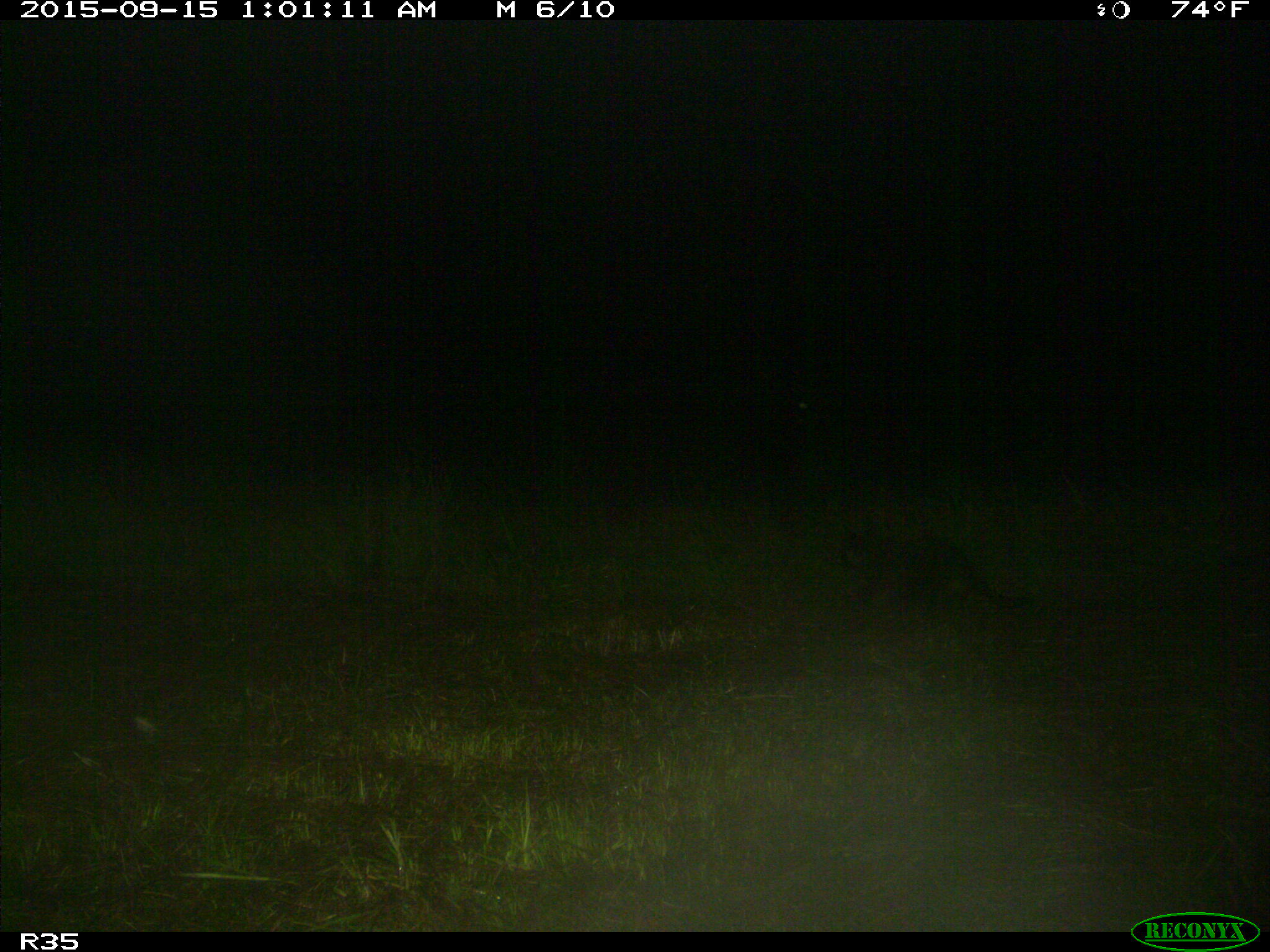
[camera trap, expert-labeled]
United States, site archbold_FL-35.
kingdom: Animalia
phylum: Chordata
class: Mammalia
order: Carnivora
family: Procyonidae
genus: Procyon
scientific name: Procyon lotor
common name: common raccoon